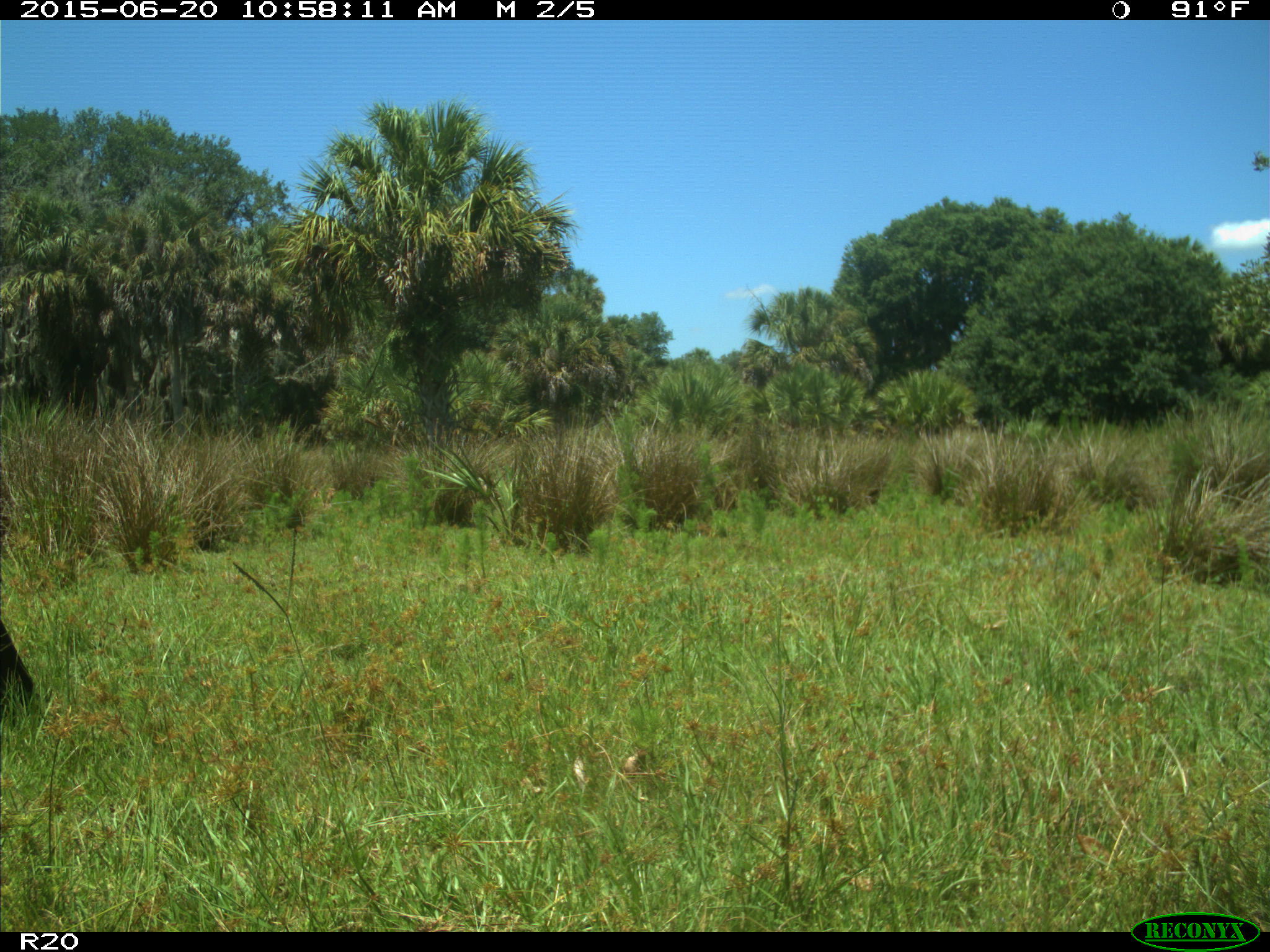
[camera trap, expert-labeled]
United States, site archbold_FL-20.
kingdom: Animalia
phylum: Chordata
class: Mammalia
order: Artiodactyla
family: Bovidae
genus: Bos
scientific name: Bos taurus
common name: domestic cow